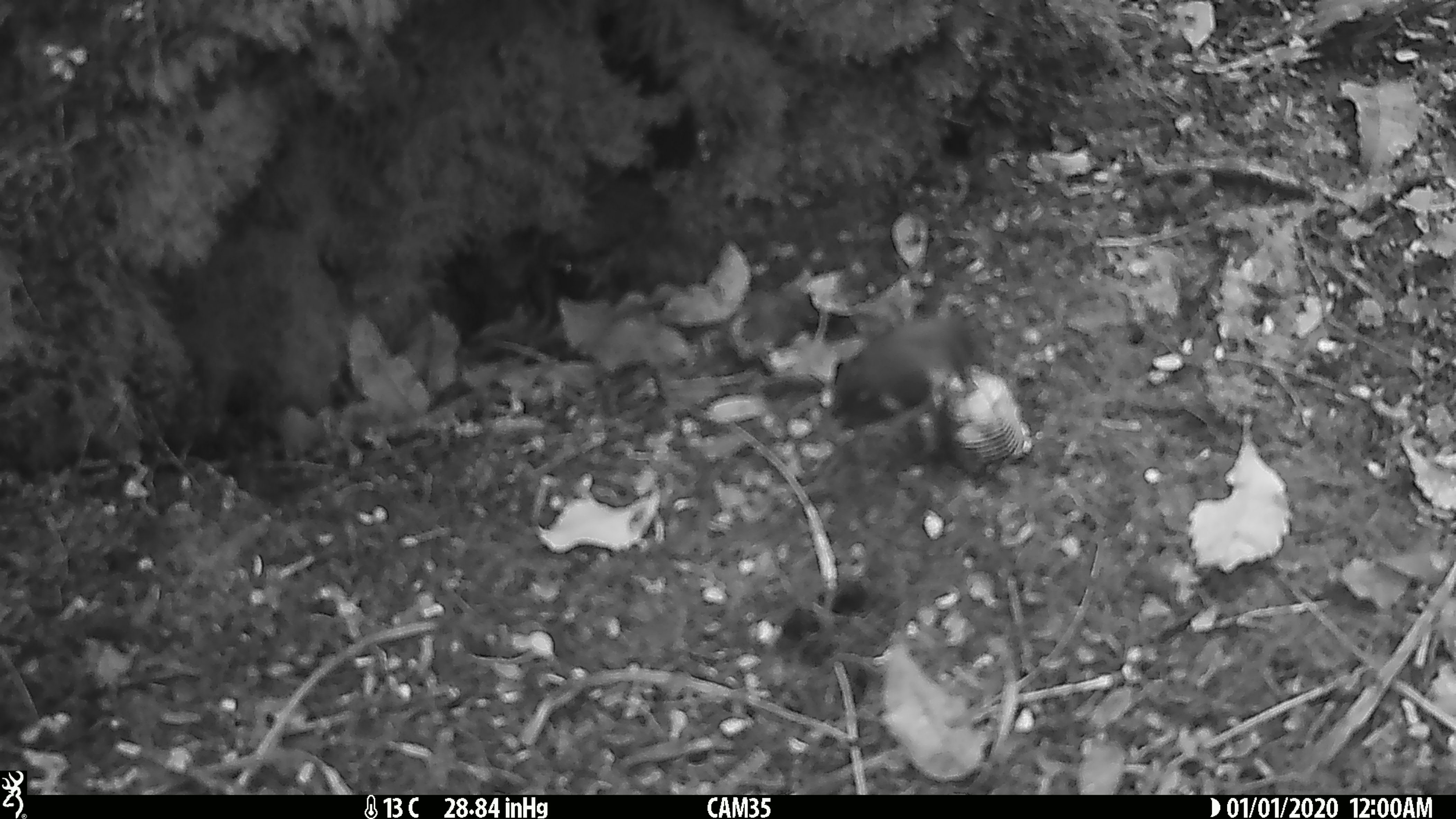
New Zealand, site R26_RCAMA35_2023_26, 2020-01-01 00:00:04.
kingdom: Animalia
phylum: Chordata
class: Aves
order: Passeriformes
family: Acanthisittidae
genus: Acanthisitta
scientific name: Acanthisitta chloris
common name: rifleman